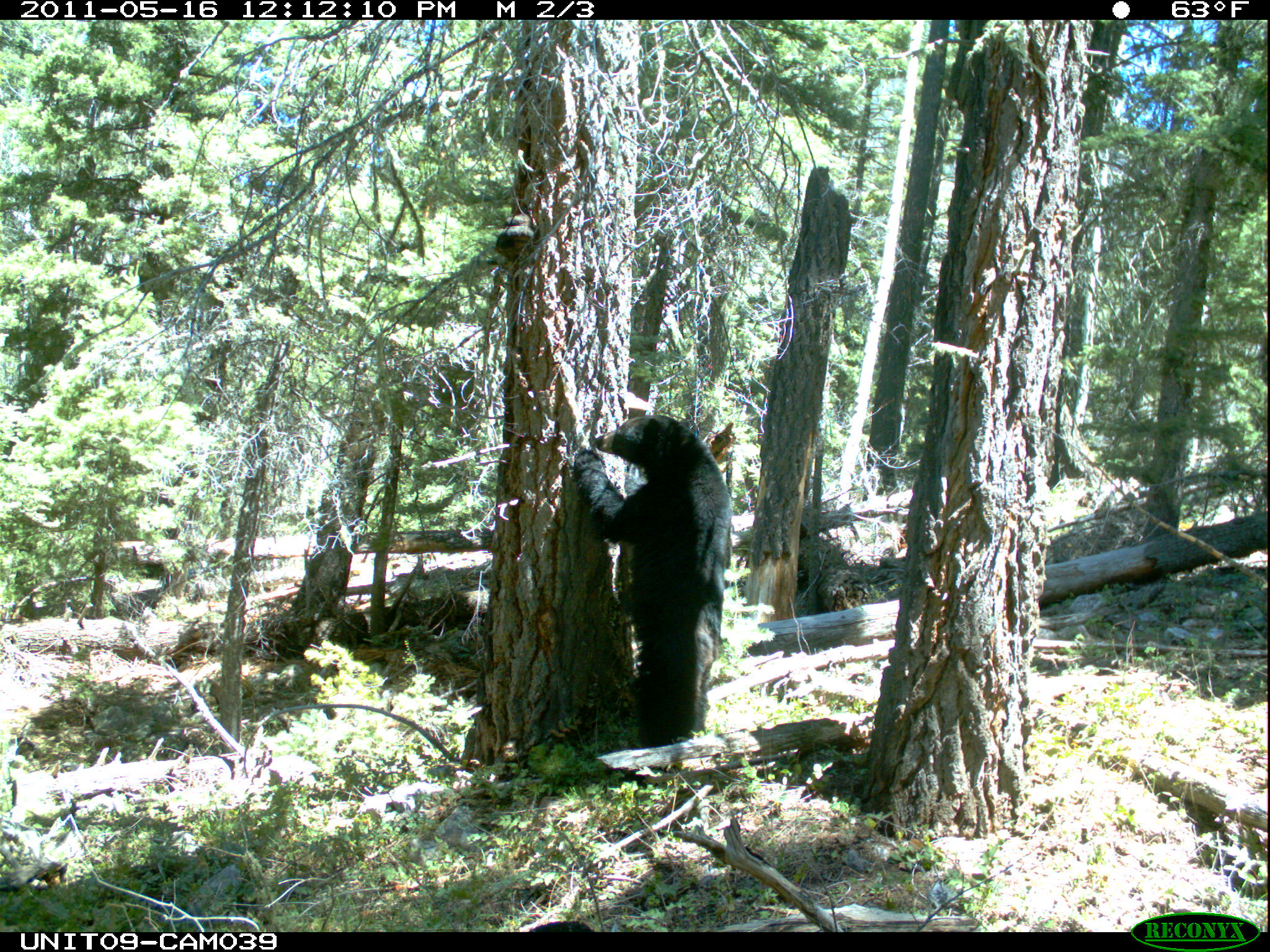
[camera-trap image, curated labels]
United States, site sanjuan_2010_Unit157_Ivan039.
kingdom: Animalia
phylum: Chordata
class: Mammalia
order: Carnivora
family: Ursidae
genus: Ursus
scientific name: Ursus americanus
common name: american black bear